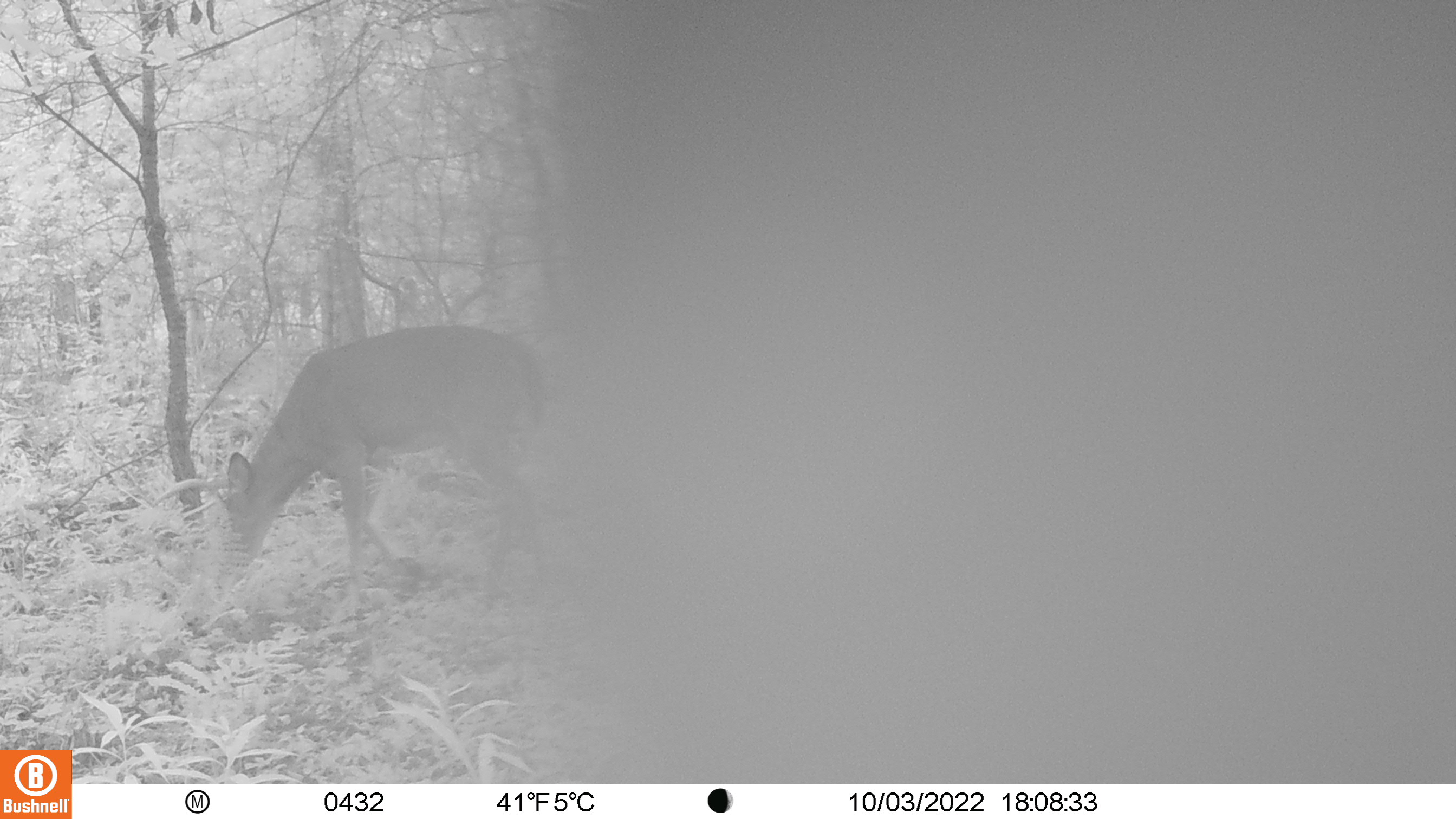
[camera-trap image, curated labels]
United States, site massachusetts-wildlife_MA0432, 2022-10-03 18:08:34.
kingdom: Animalia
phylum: Chordata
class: Mammalia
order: Artiodactyla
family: Cervidae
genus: Odocoileus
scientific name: Odocoileus virginianus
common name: white-tailed deer